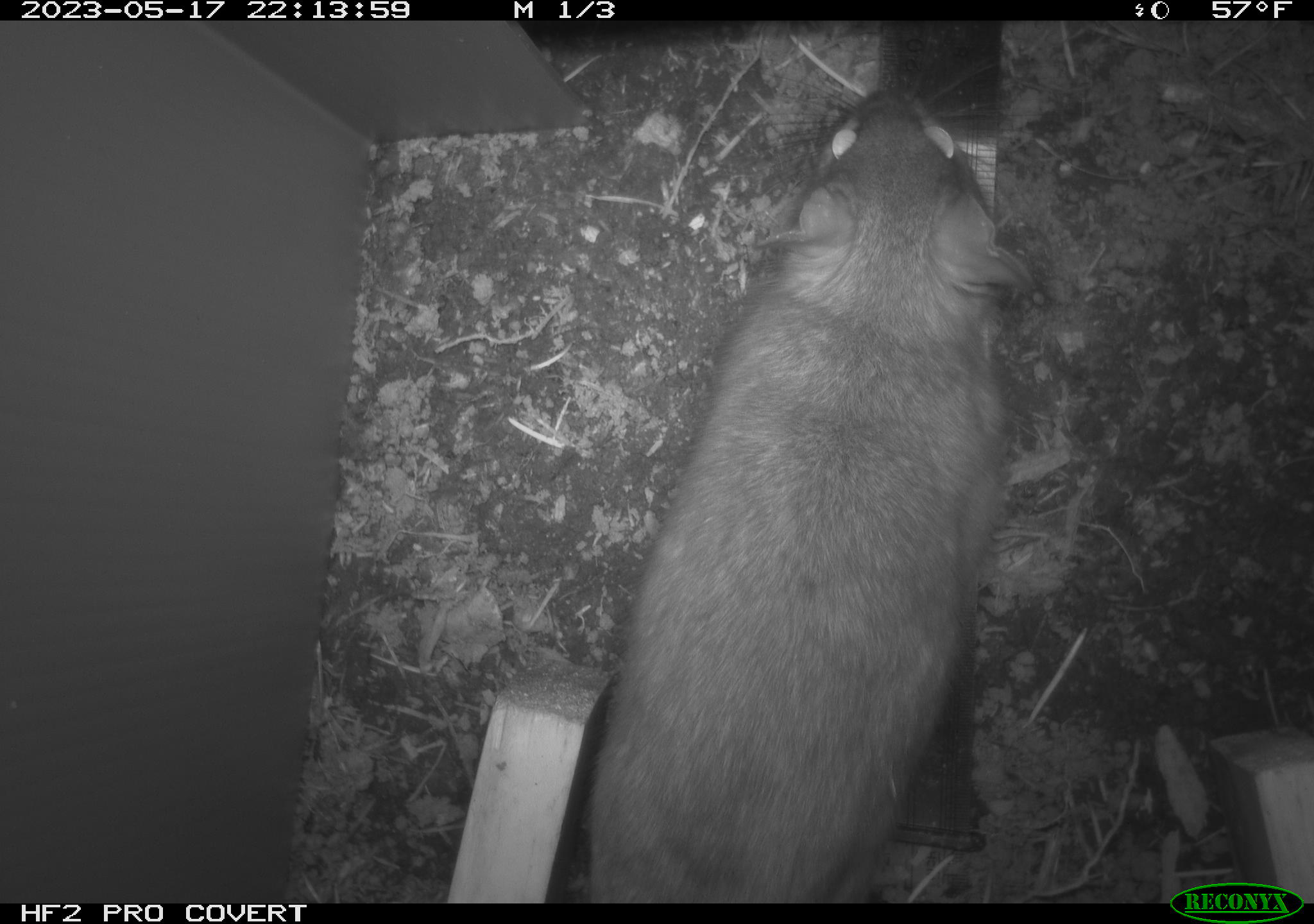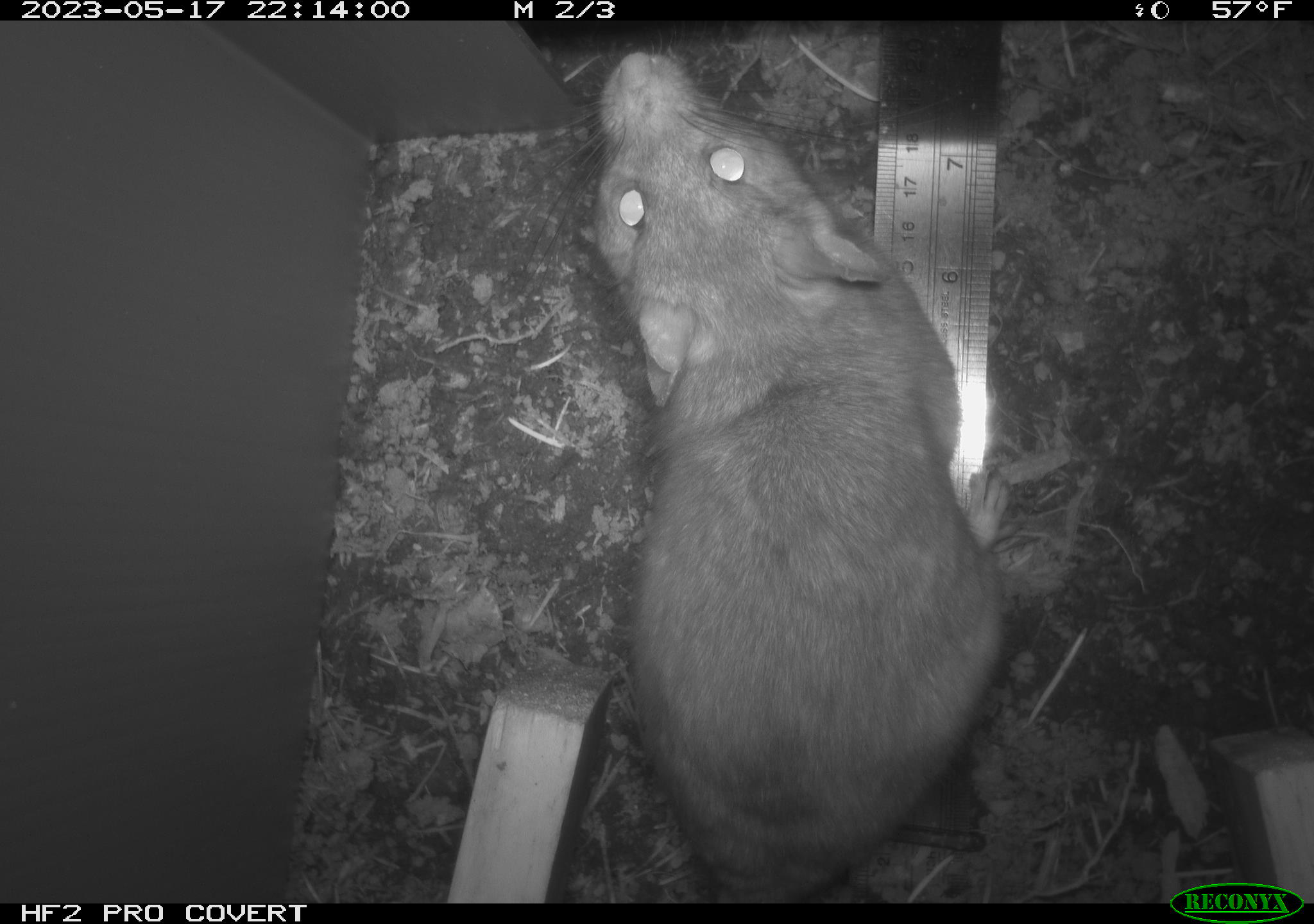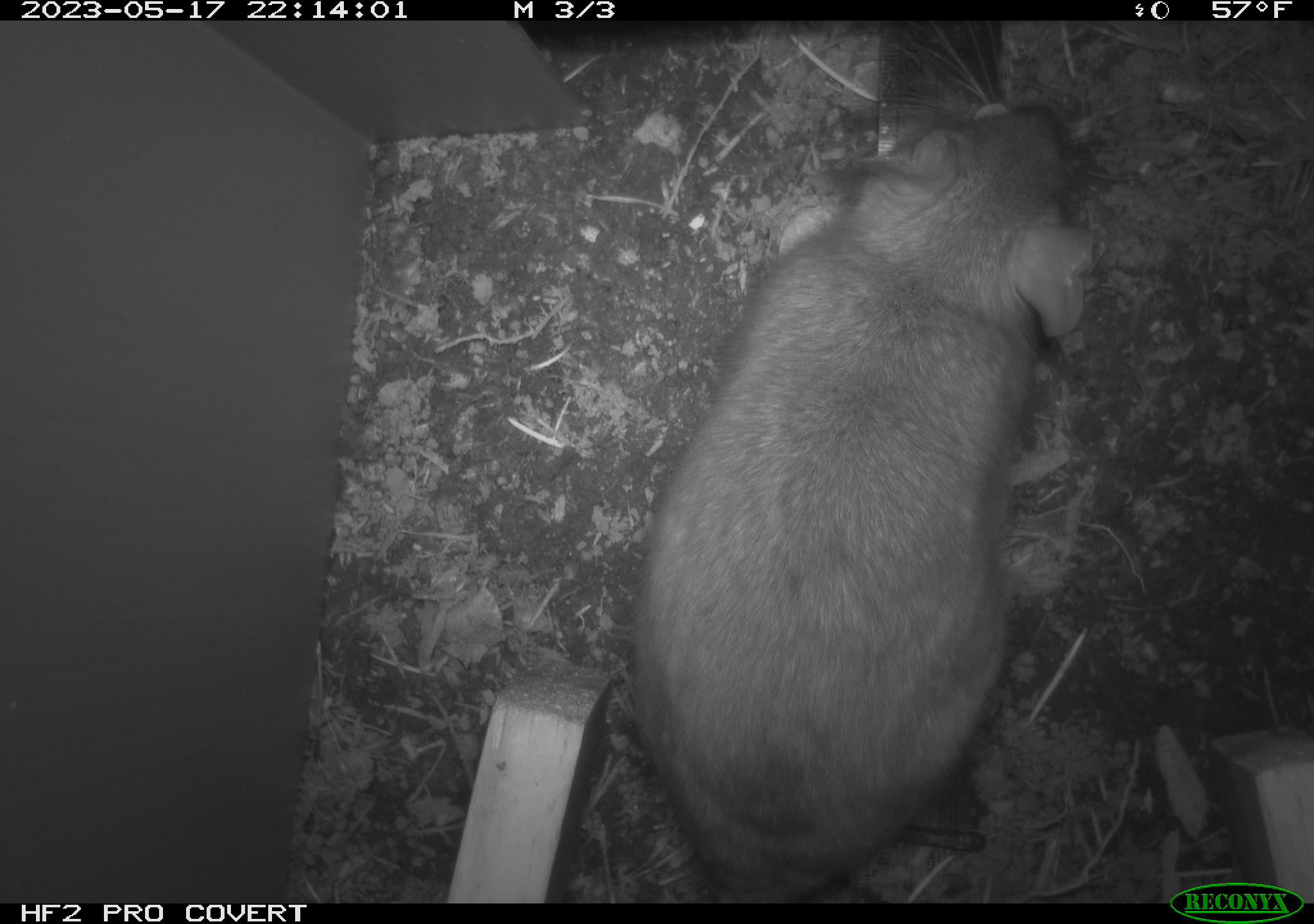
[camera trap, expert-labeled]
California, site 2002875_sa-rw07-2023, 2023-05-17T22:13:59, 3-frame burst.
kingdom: Animalia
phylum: Chordata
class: Mammalia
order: Rodentia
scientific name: Rodentia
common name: mouse species